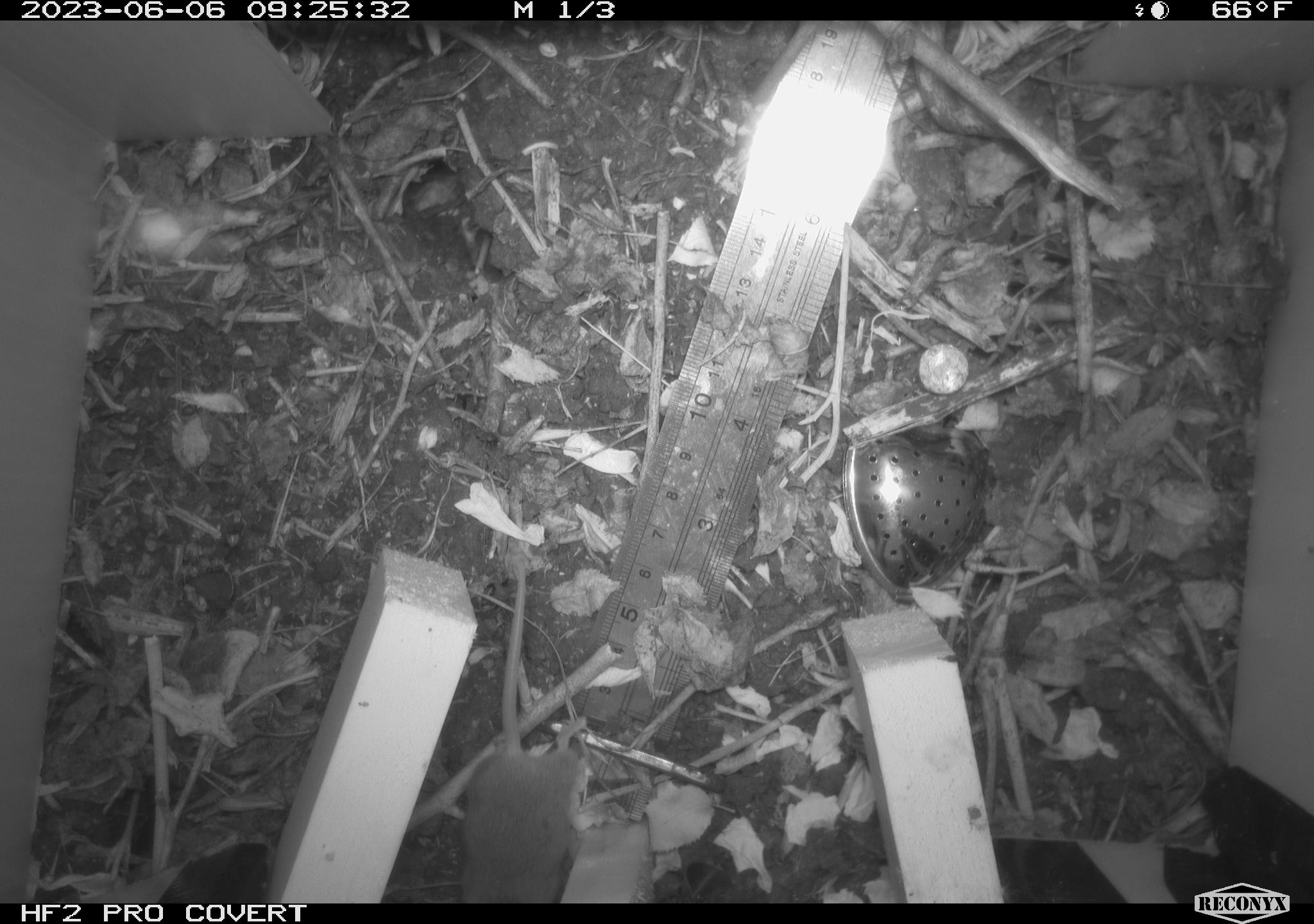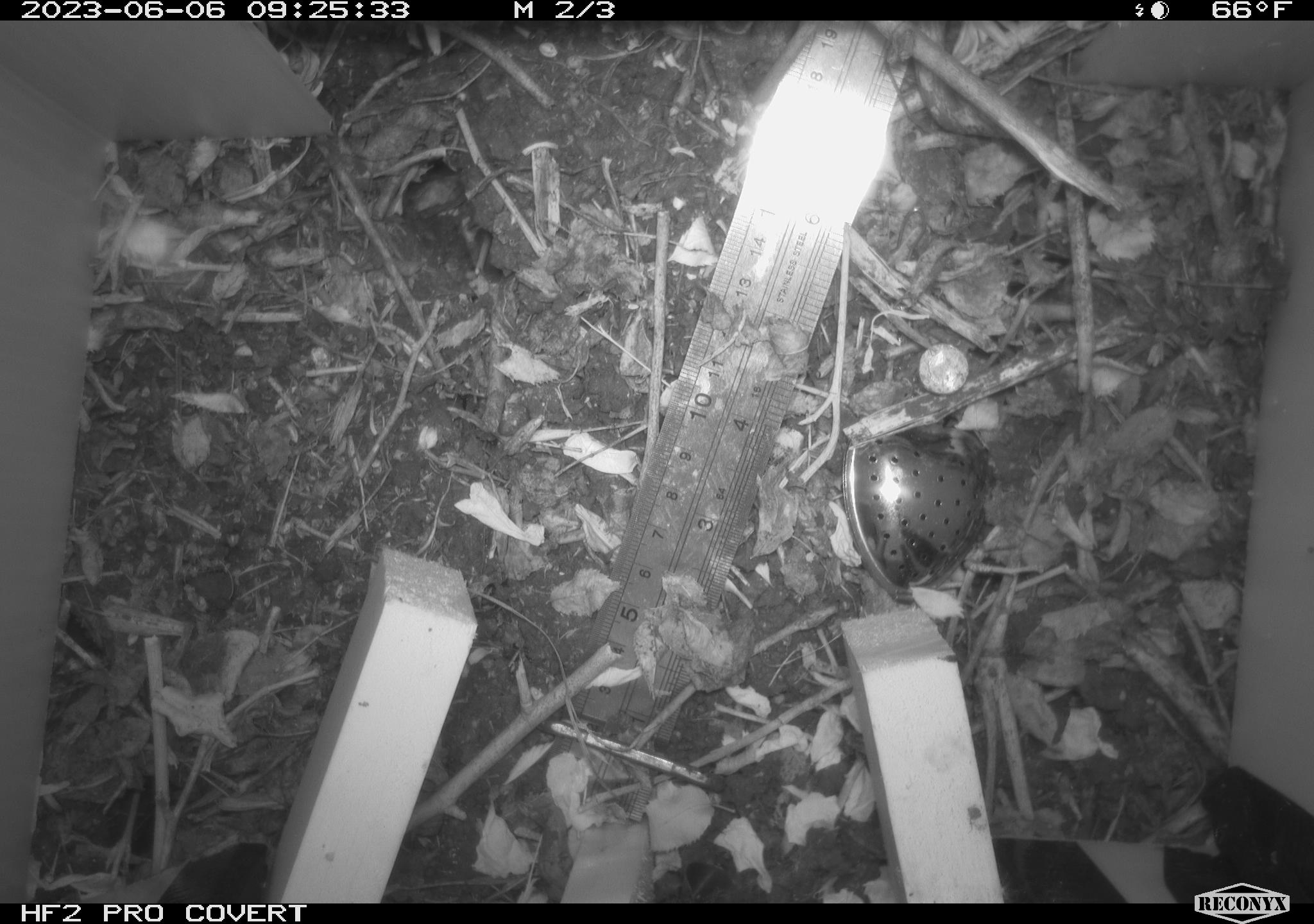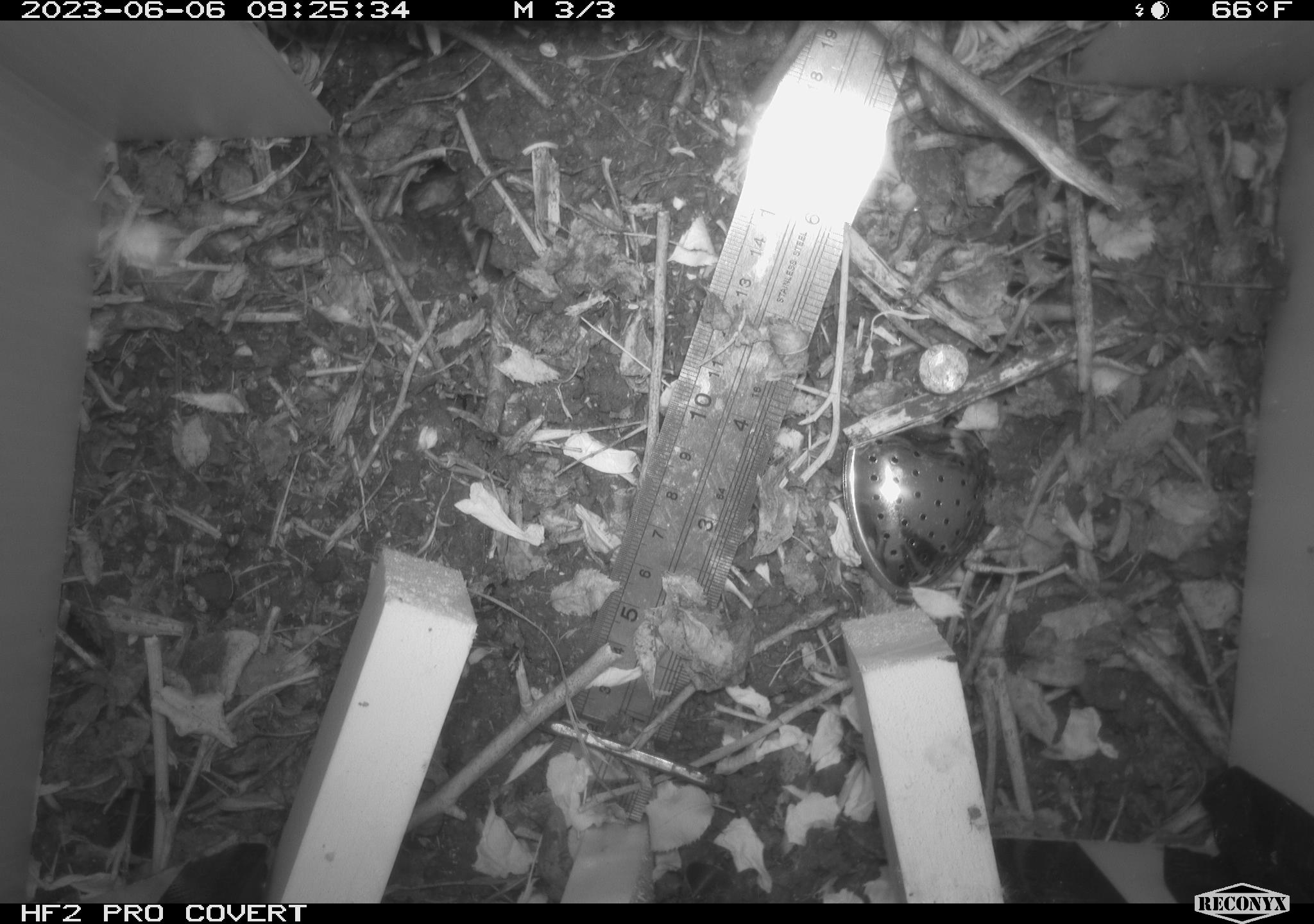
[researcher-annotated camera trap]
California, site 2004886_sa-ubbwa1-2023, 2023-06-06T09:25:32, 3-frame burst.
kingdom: Animalia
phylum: Chordata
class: Mammalia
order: Rodentia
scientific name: Rodentia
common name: rodent